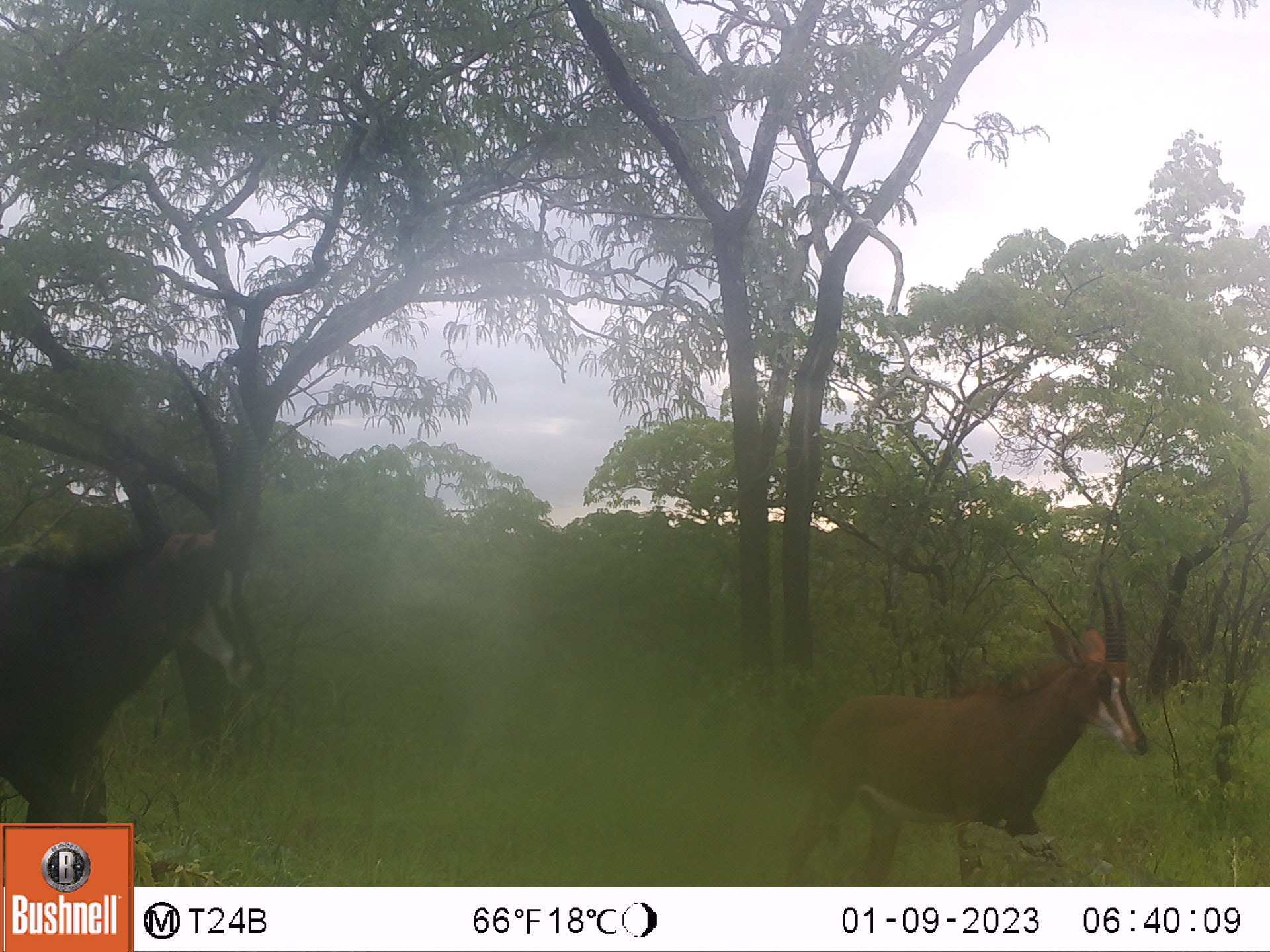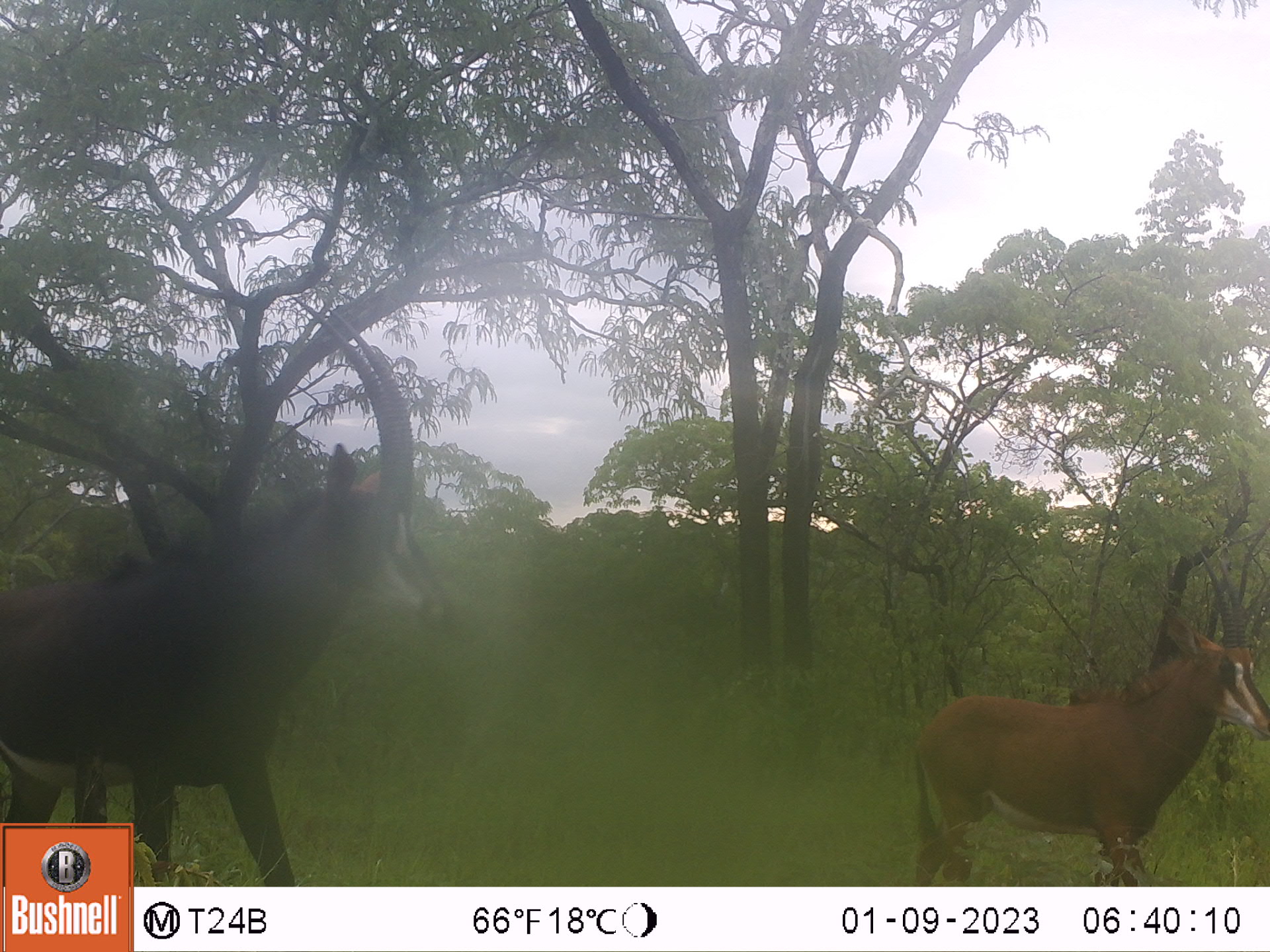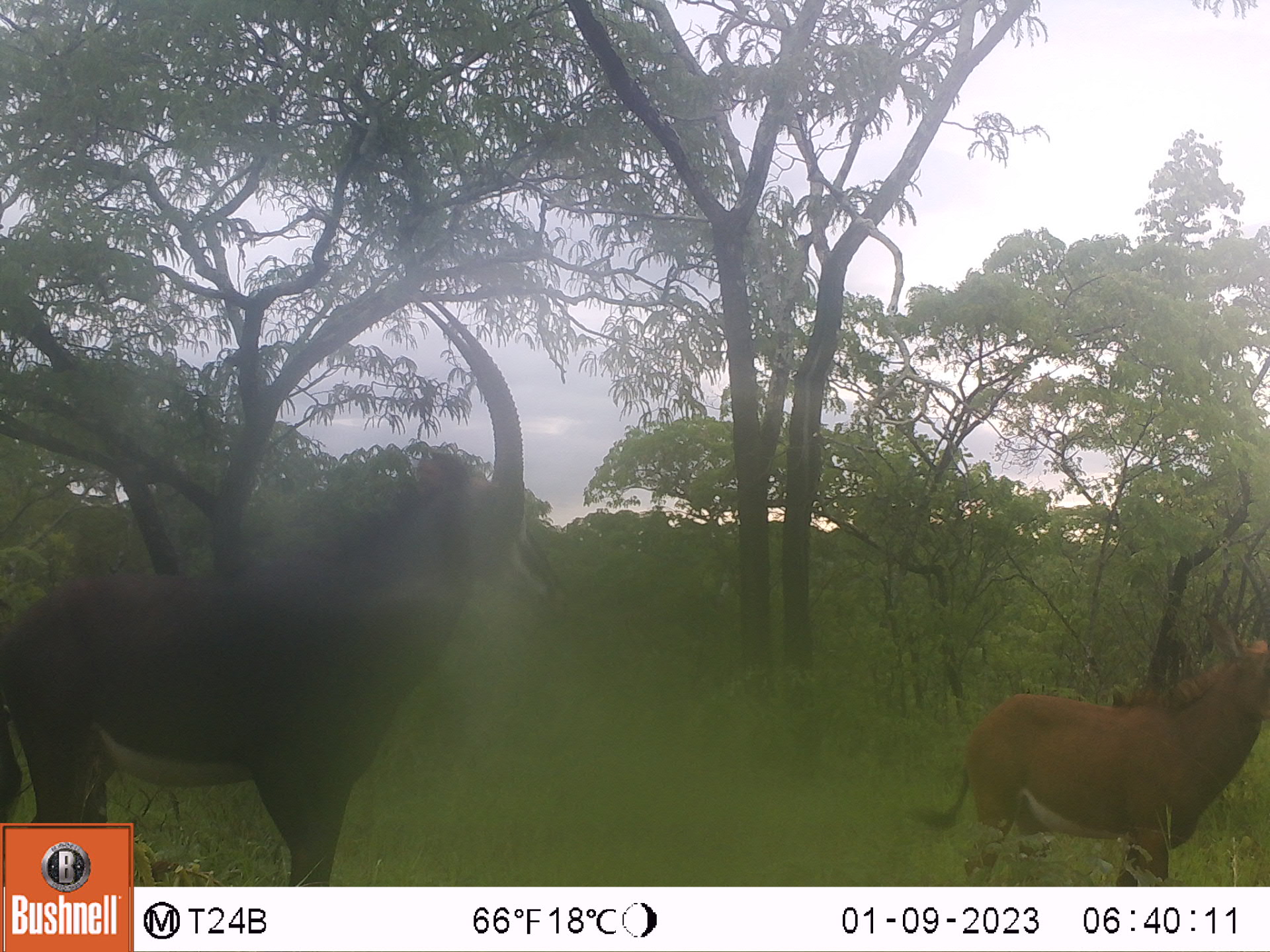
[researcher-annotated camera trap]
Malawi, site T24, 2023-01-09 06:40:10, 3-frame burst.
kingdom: Animalia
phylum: Chordata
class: Mammalia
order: Artiodactyla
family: Bovidae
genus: Hippotragus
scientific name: Hippotragus niger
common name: sable antelope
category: sable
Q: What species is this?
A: Sable (sable antelope) (Hippotragus niger).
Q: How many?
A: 2.